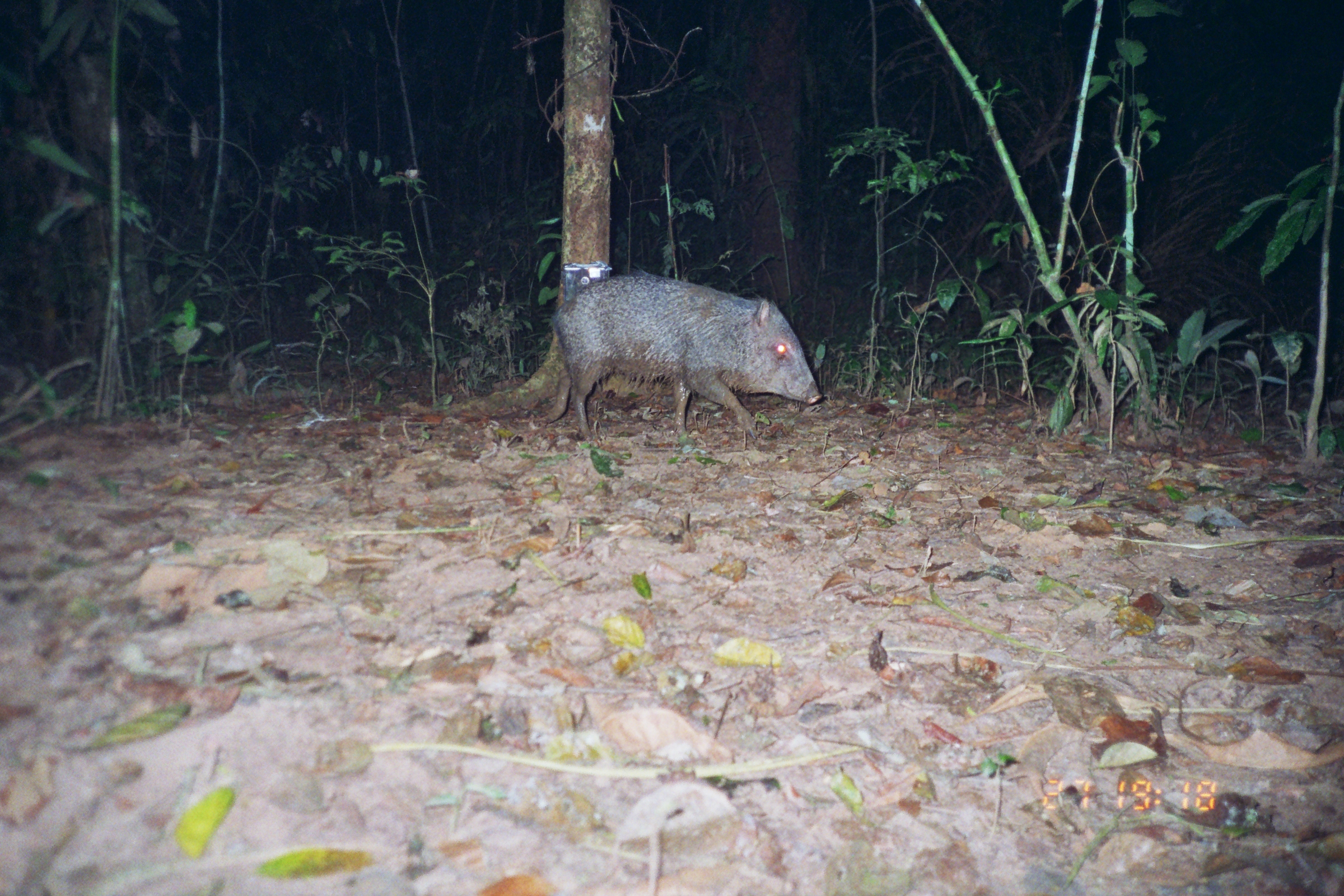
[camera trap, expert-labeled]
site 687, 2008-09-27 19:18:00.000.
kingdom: Animalia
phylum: Chordata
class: Mammalia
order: Artiodactyla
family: Tayassuidae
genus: Pecari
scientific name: Pecari tajacu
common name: collared peccary